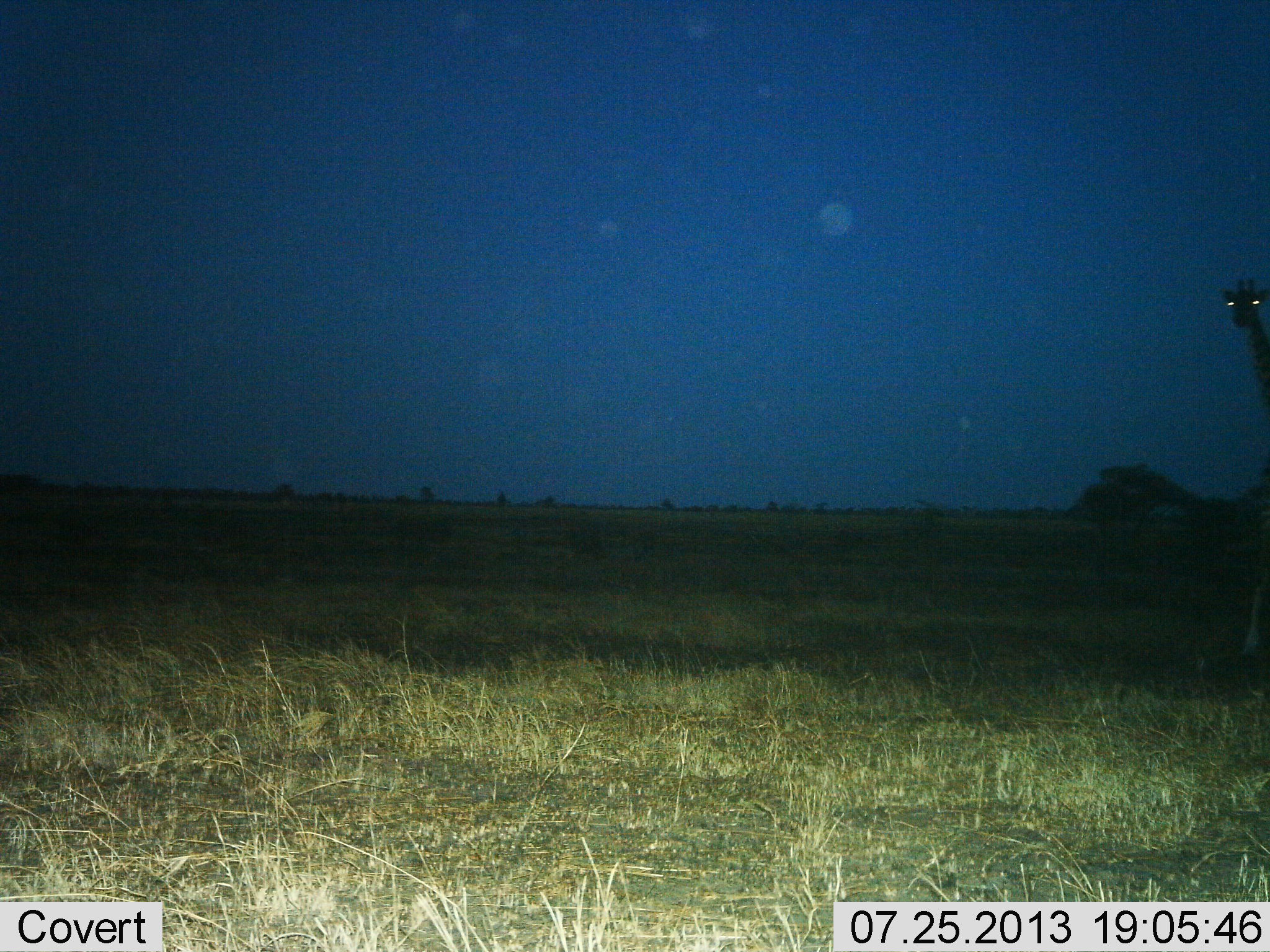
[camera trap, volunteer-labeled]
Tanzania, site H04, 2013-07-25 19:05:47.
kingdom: Animalia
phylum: Chordata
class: Mammalia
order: Artiodactyla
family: Giraffidae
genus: Giraffa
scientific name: Giraffa camelopardalis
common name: giraffe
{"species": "giraffe (Giraffa camelopardalis)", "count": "1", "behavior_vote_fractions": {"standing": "72%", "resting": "0%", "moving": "28%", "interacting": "0%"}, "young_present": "3%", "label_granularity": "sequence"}